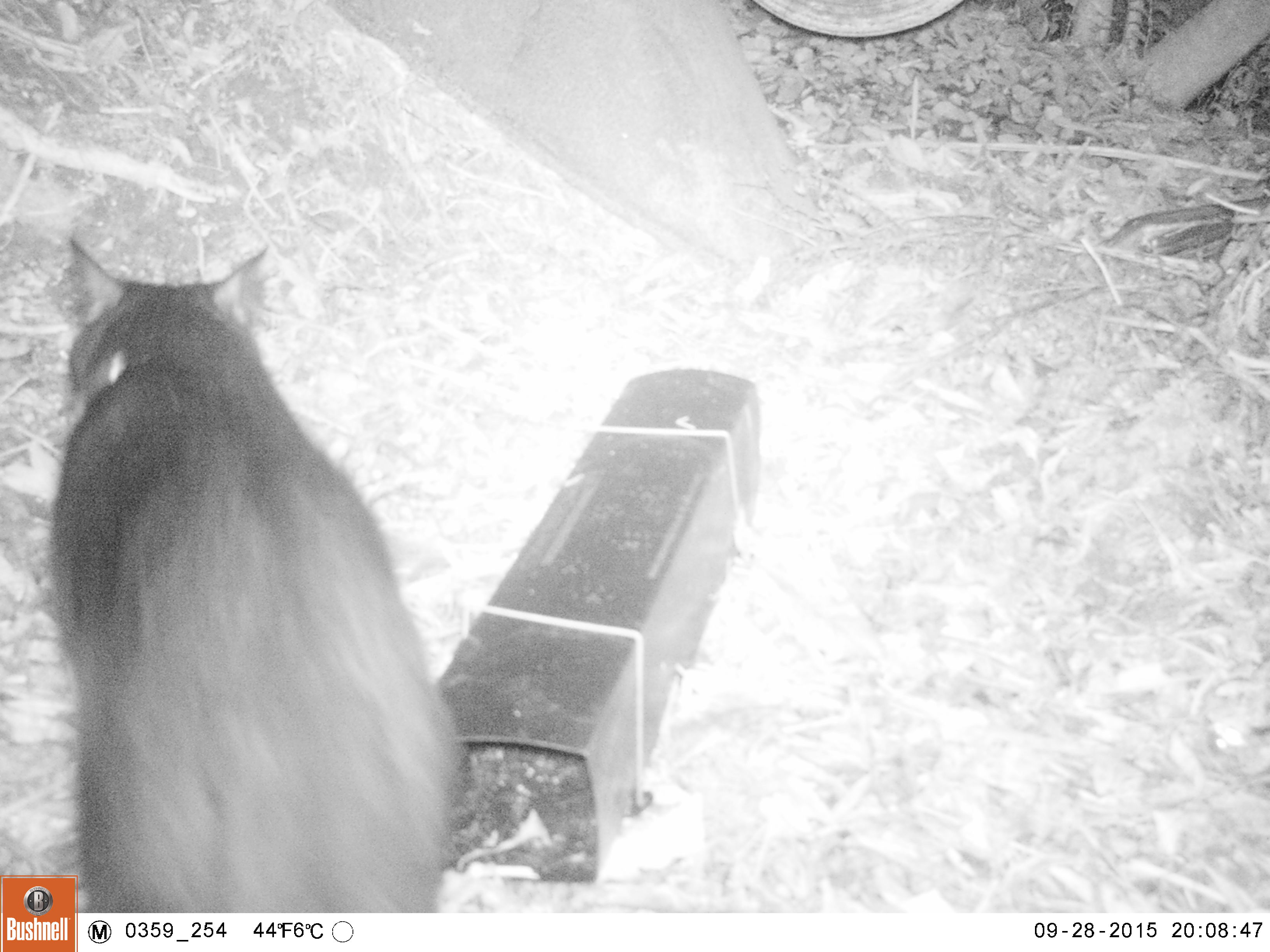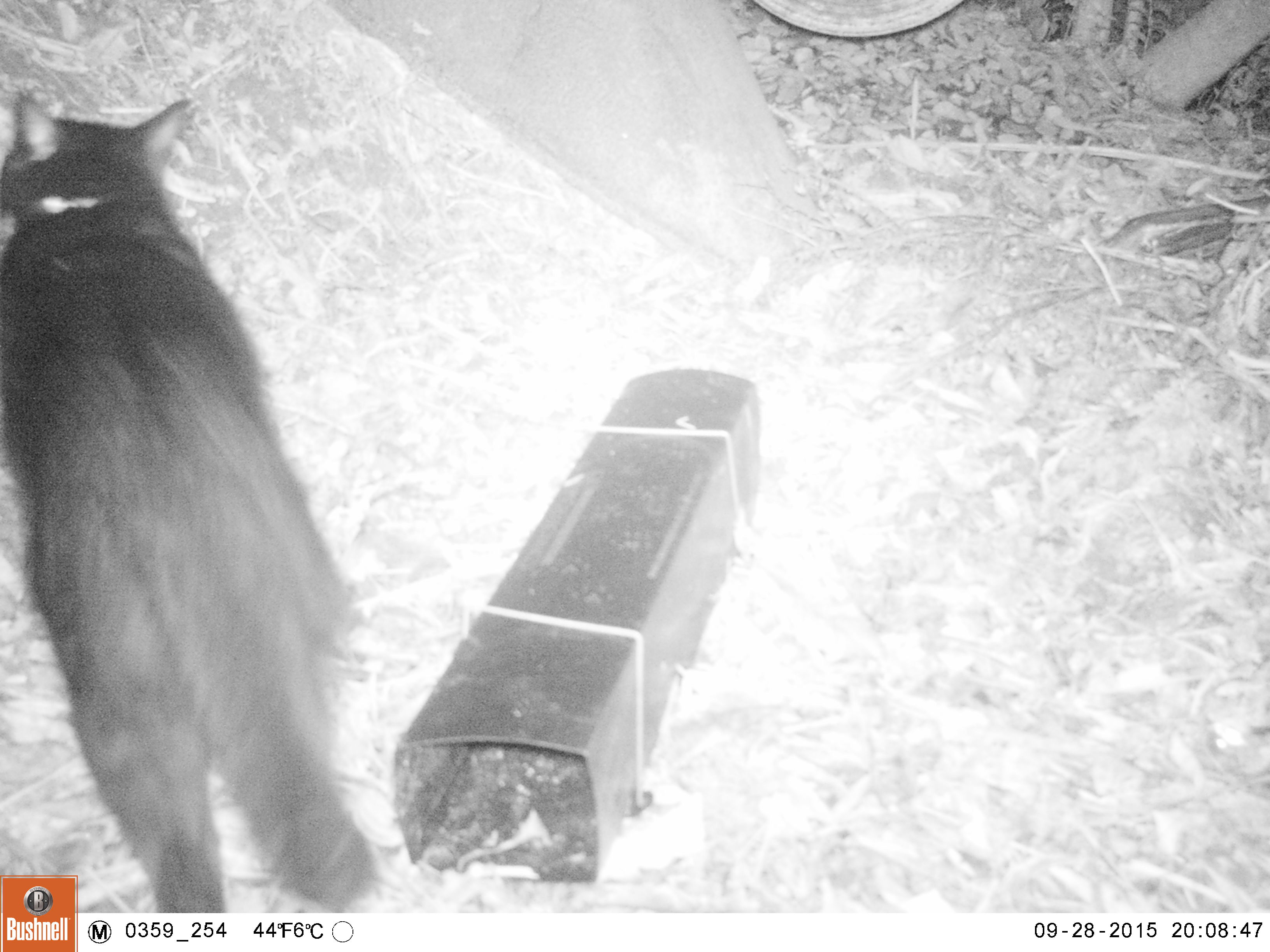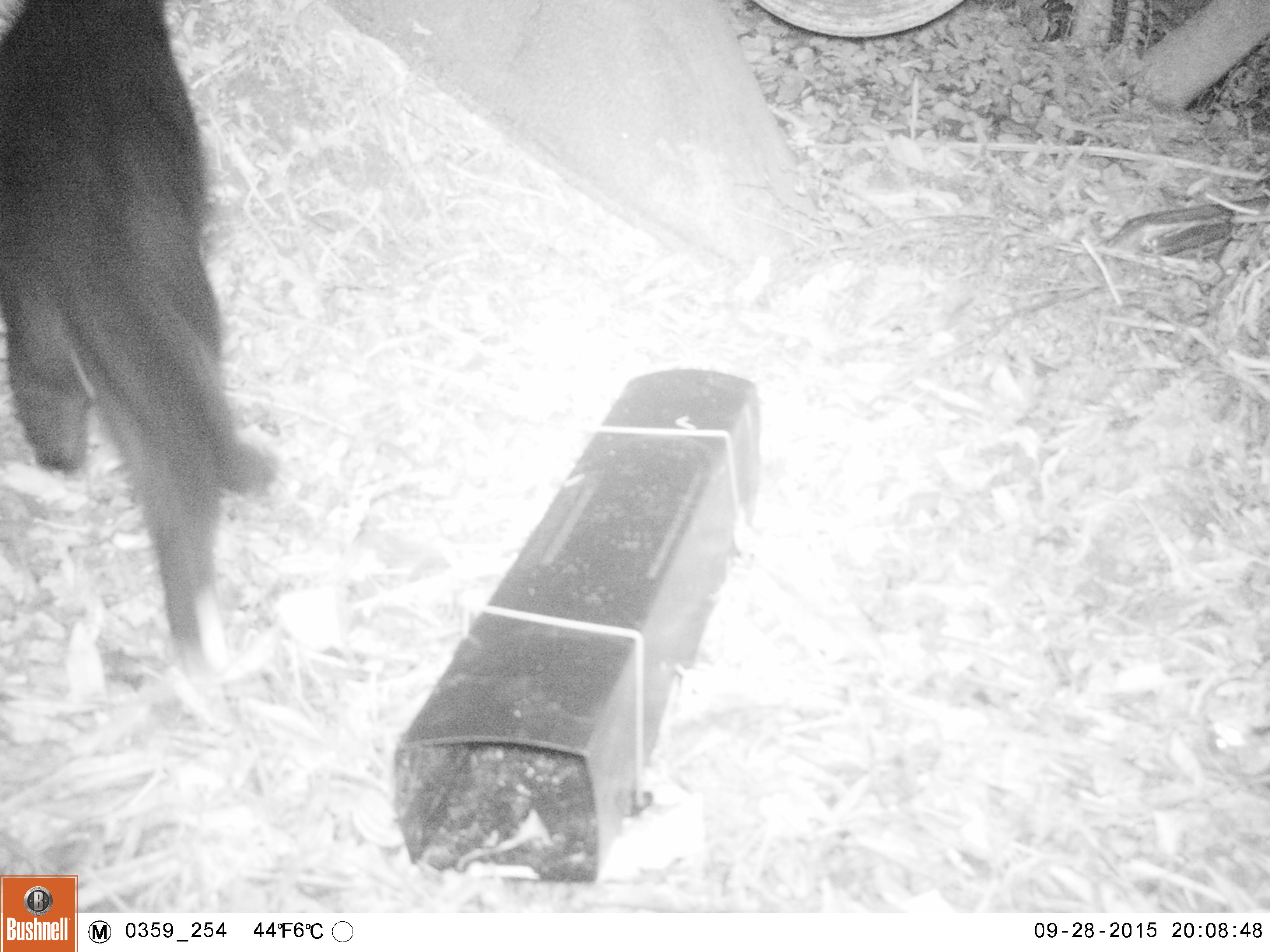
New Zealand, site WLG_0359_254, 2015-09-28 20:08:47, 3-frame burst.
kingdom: Animalia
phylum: Chordata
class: Mammalia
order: Carnivora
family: Felidae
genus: Felis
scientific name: Felis catus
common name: domestic cat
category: cat